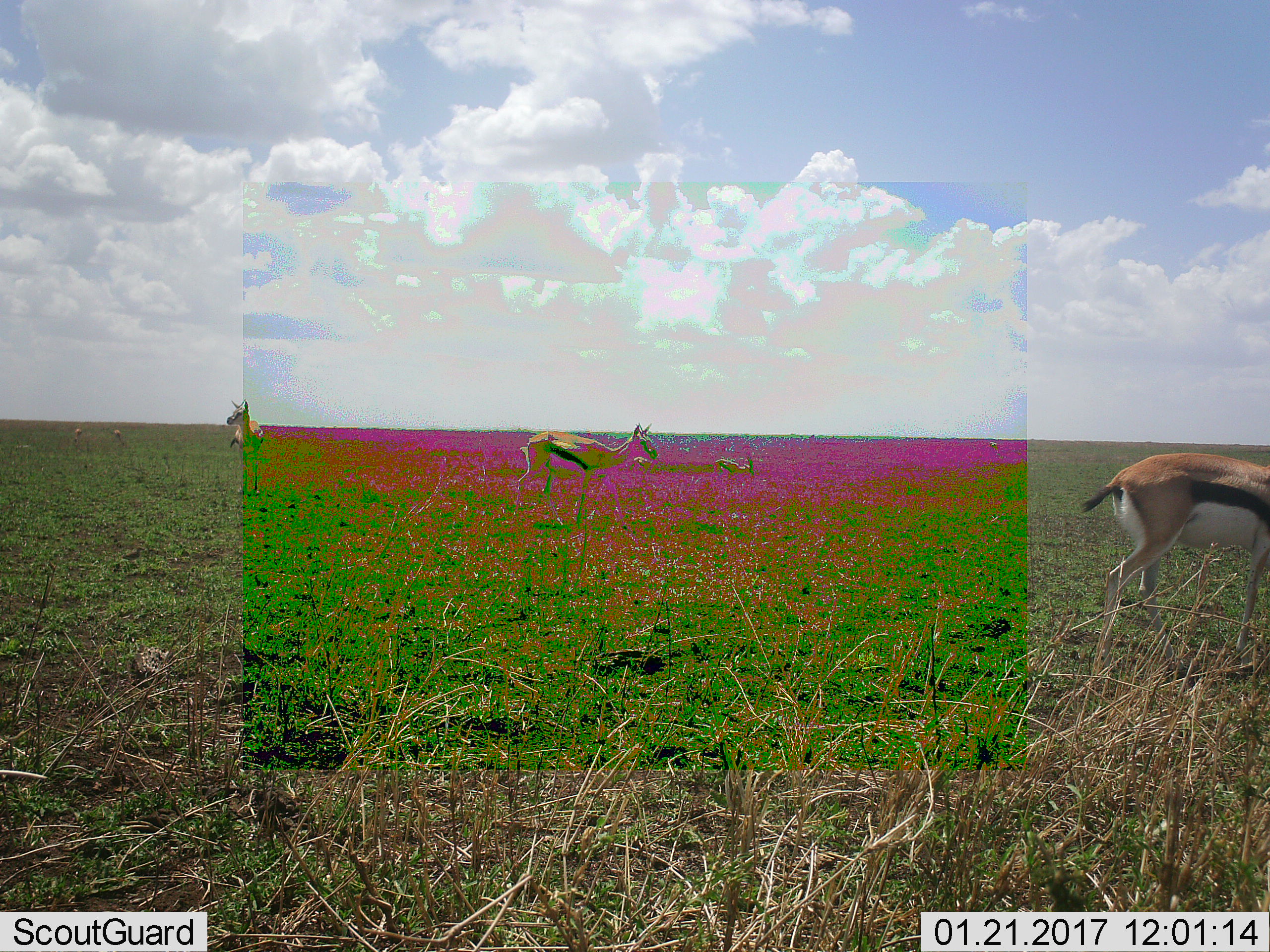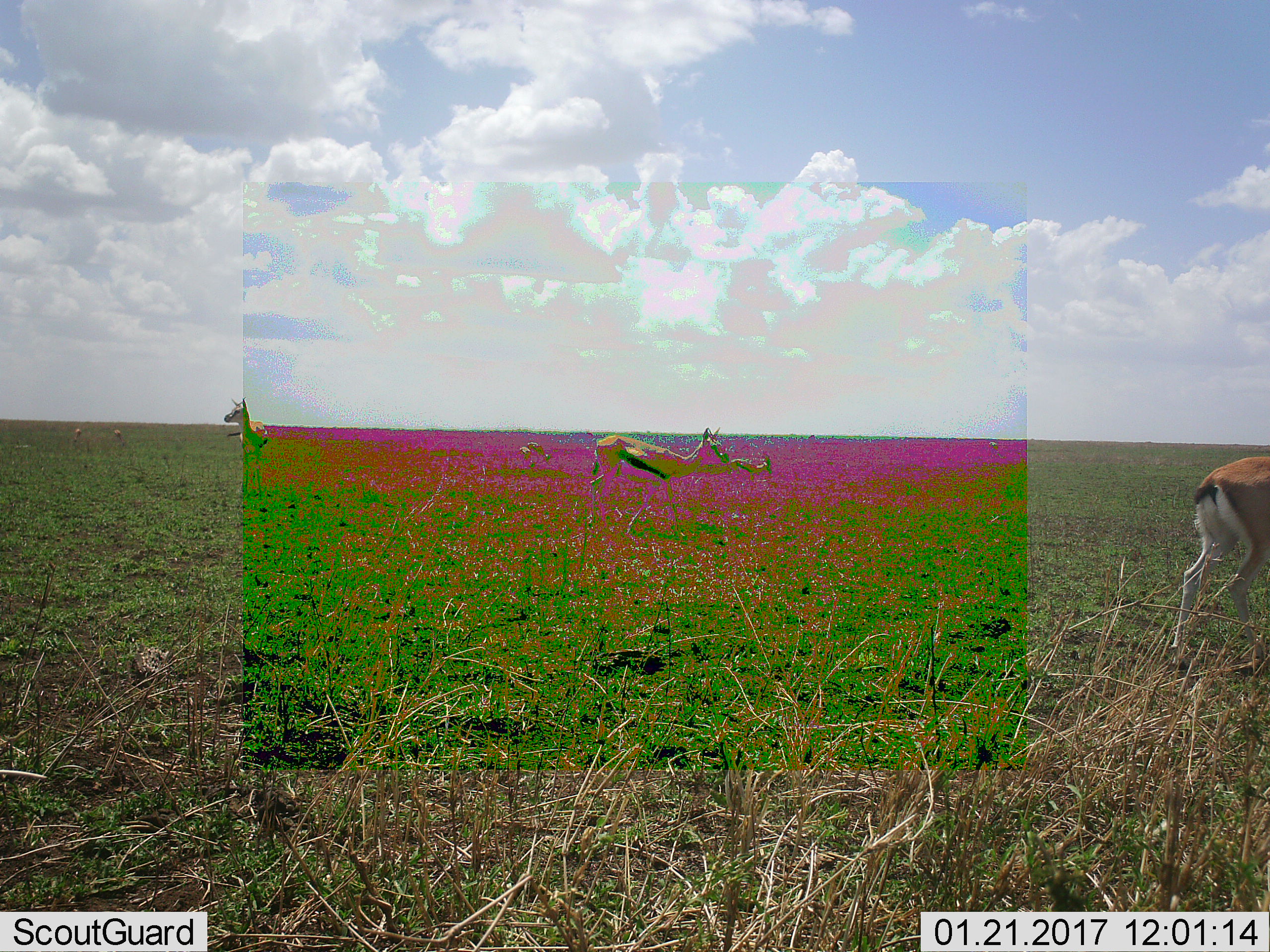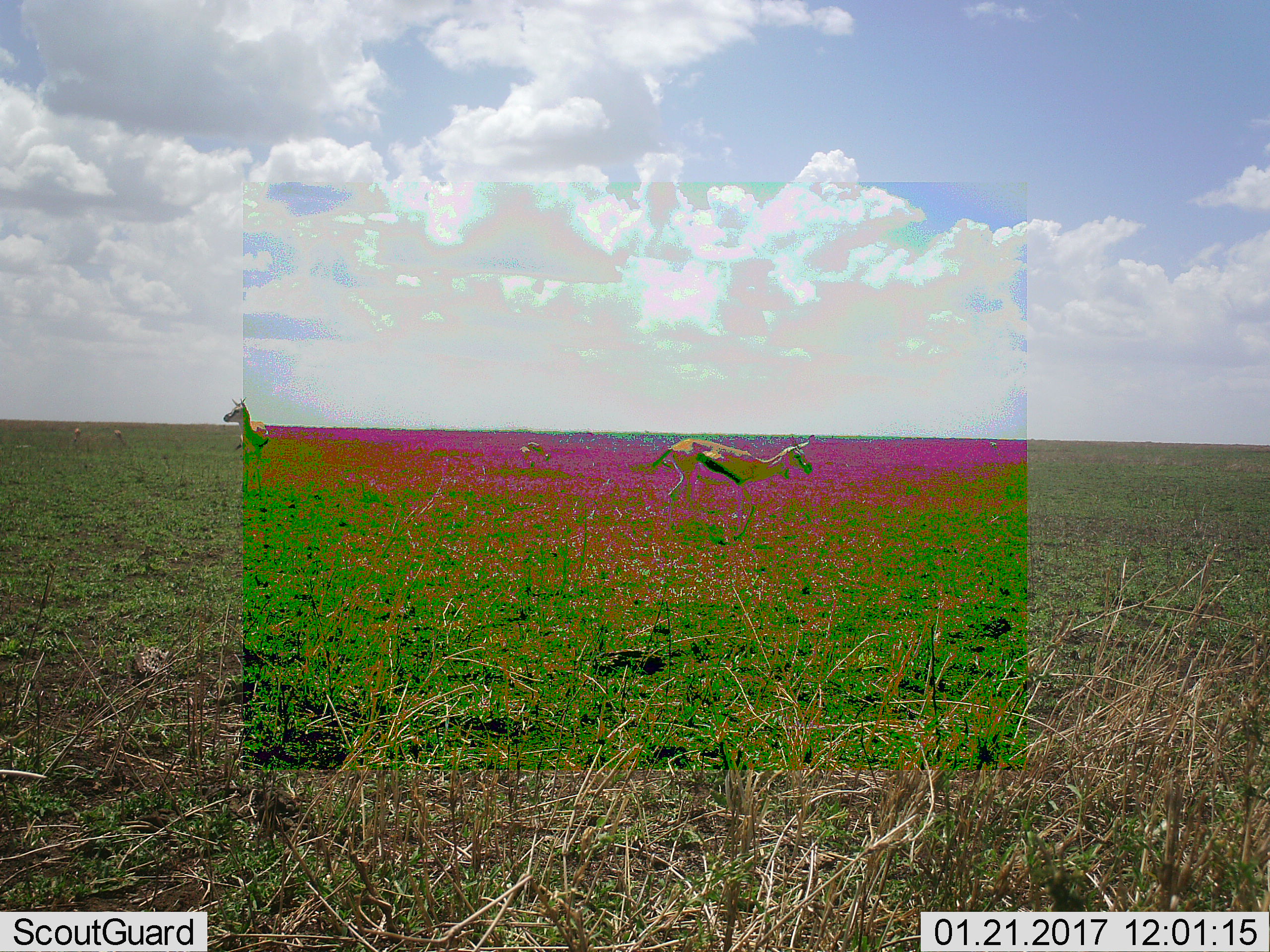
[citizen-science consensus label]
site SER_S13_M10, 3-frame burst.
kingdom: Animalia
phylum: Chordata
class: Mammalia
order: Artiodactyla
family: Bovidae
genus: Eudorcas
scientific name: Eudorcas thomsonii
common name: thomson's gazelle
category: gazellethomsons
Gazellethomsons (thomson's gazelle) (Eudorcas thomsonii), count 3. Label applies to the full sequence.